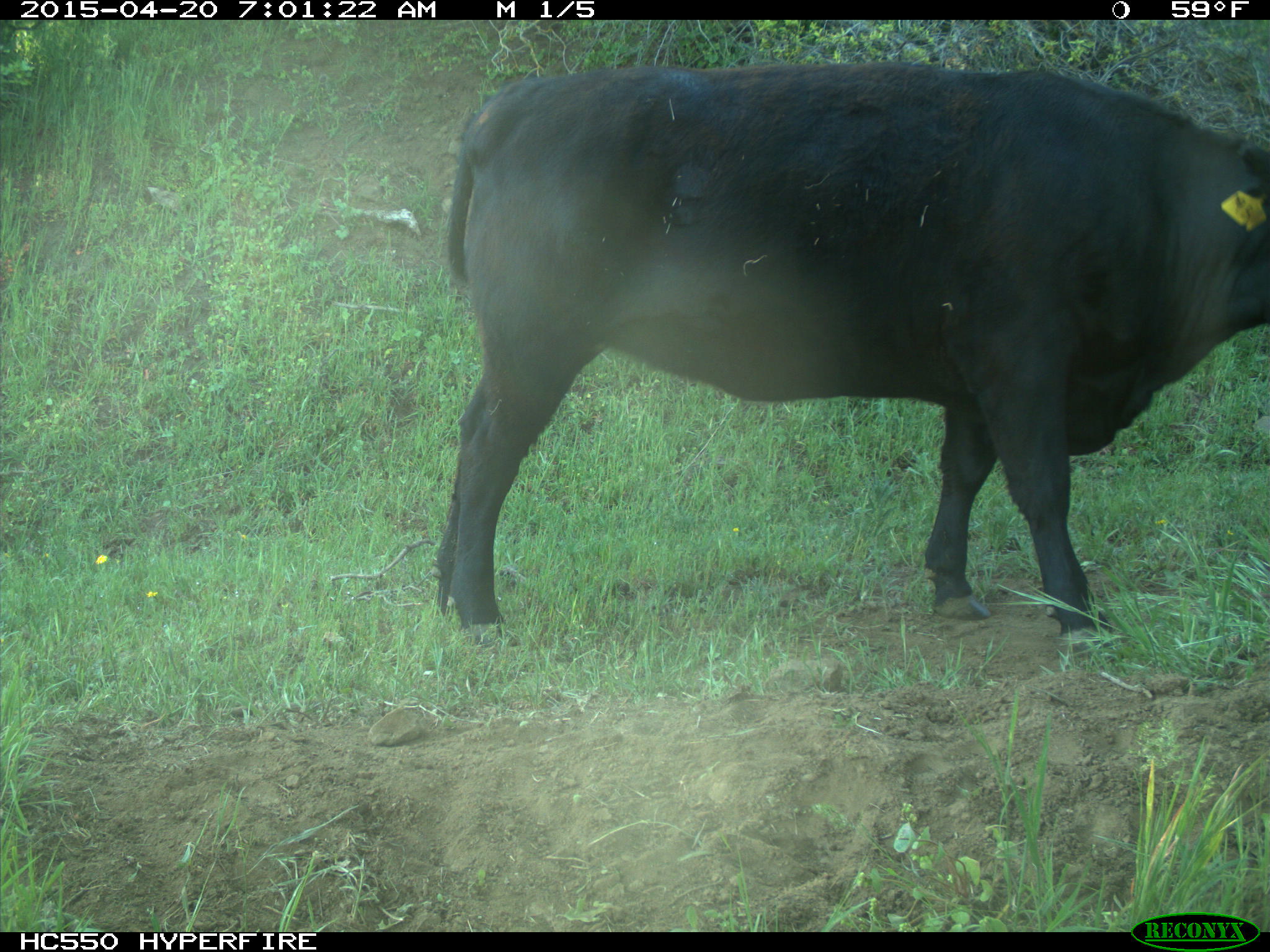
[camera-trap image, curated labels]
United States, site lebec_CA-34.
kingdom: Animalia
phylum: Chordata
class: Mammalia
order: Artiodactyla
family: Bovidae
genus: Bos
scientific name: Bos taurus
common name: domestic cow